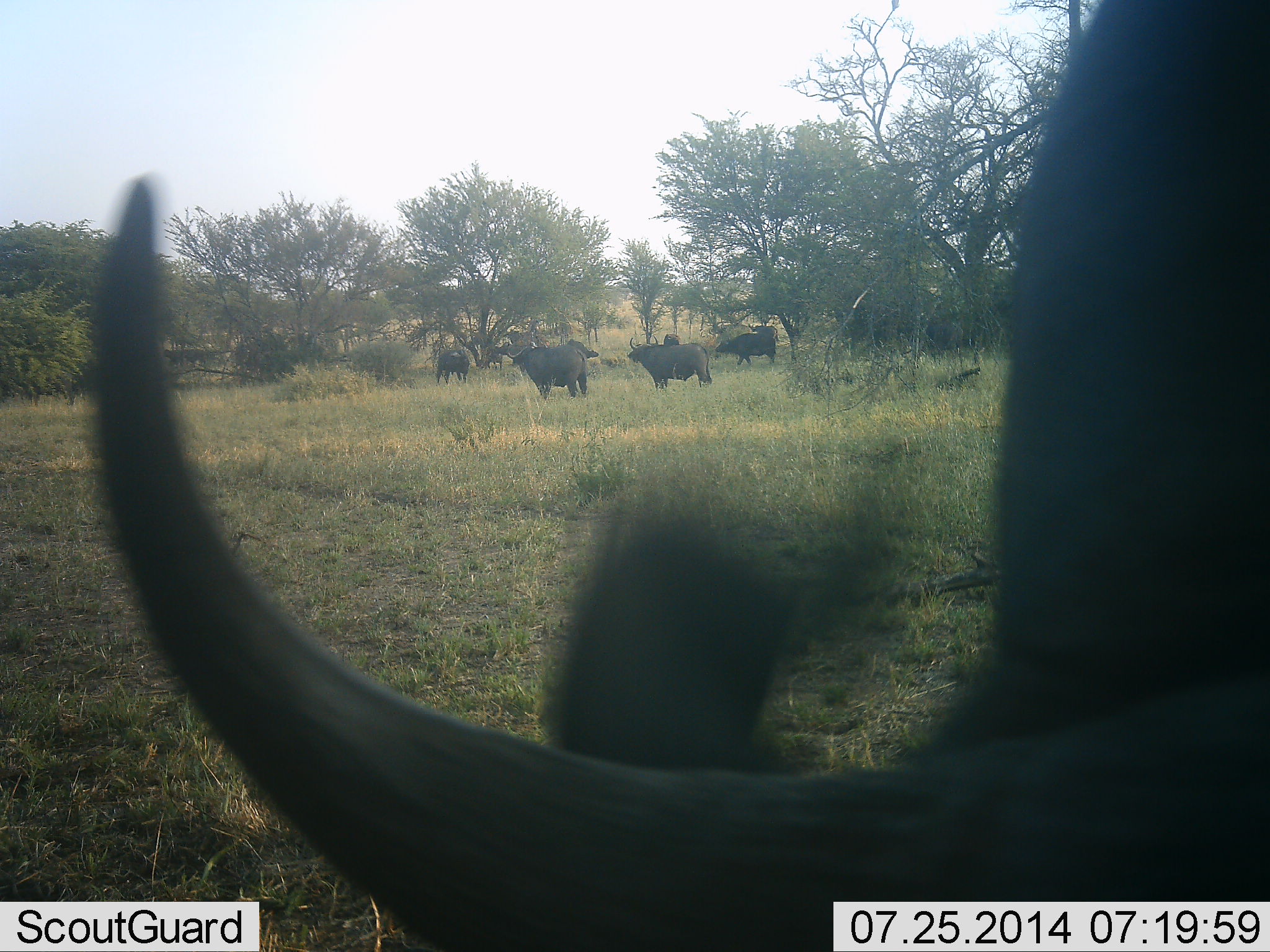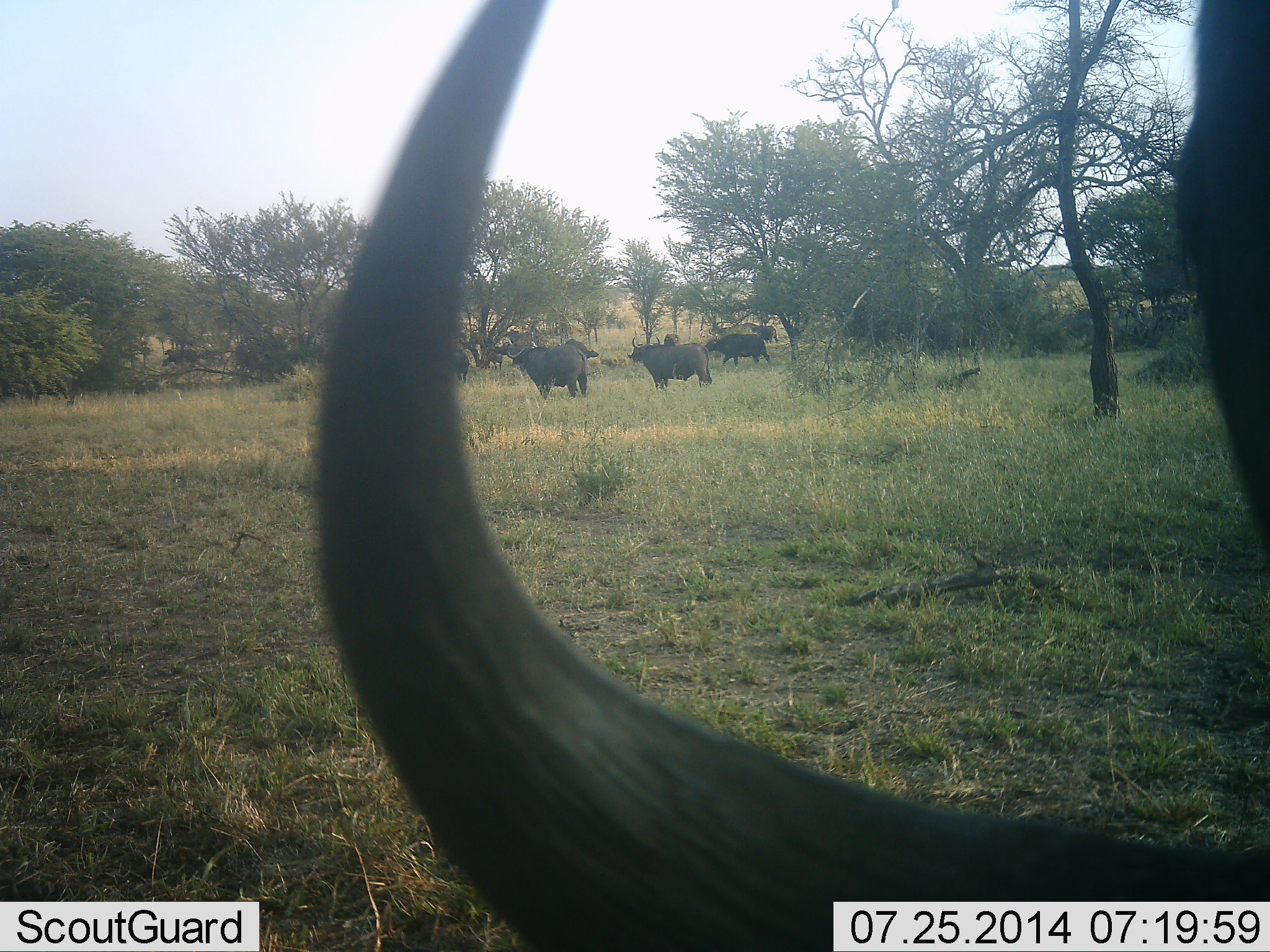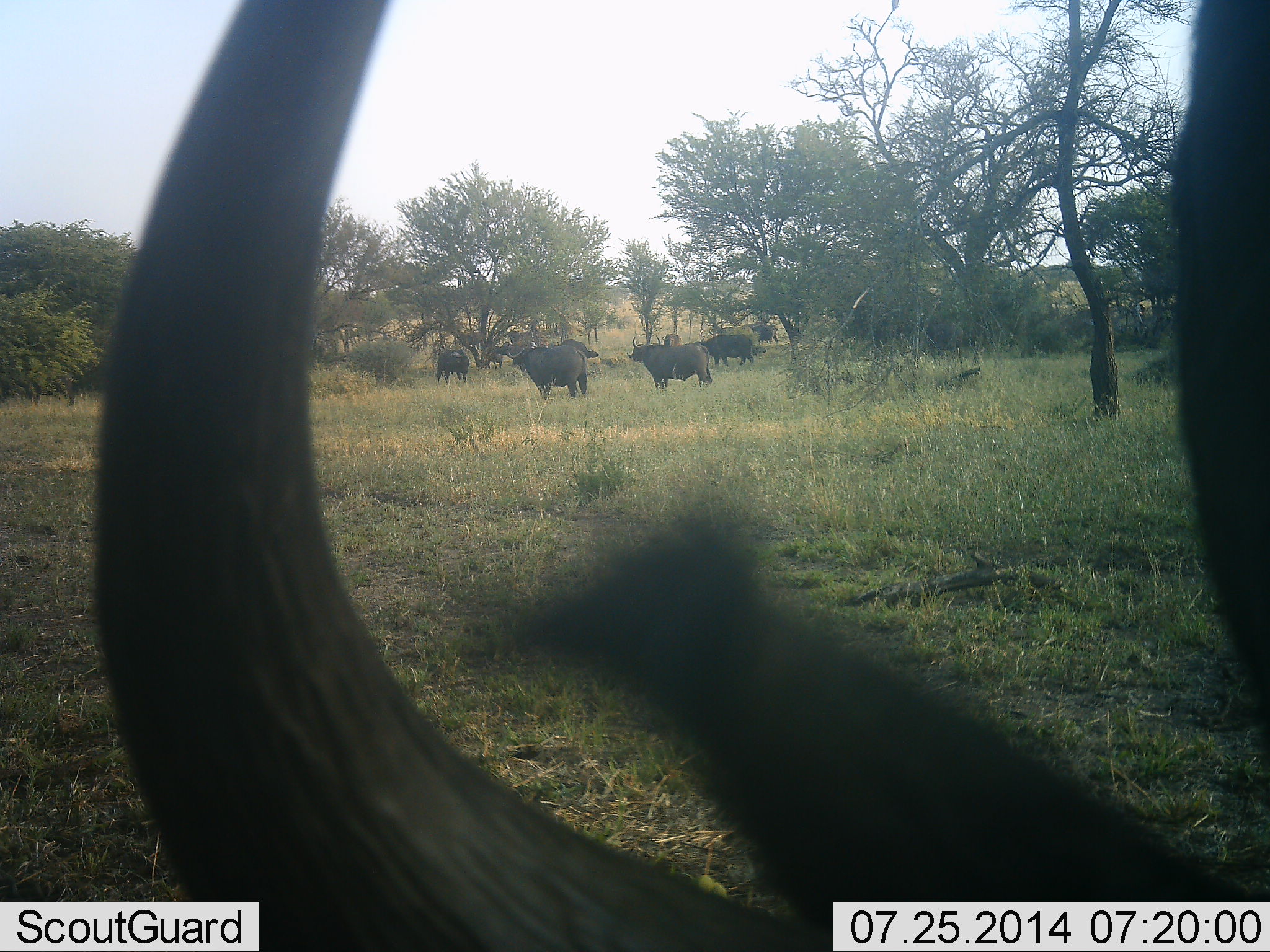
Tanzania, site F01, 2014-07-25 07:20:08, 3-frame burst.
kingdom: Animalia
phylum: Chordata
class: Mammalia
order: Artiodactyla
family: Bovidae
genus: Syncerus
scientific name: Syncerus caffer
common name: cape buffalo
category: buffalo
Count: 6.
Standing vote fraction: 91%.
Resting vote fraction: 0%.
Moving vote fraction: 45%.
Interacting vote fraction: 0%.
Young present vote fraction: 0%.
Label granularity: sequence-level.